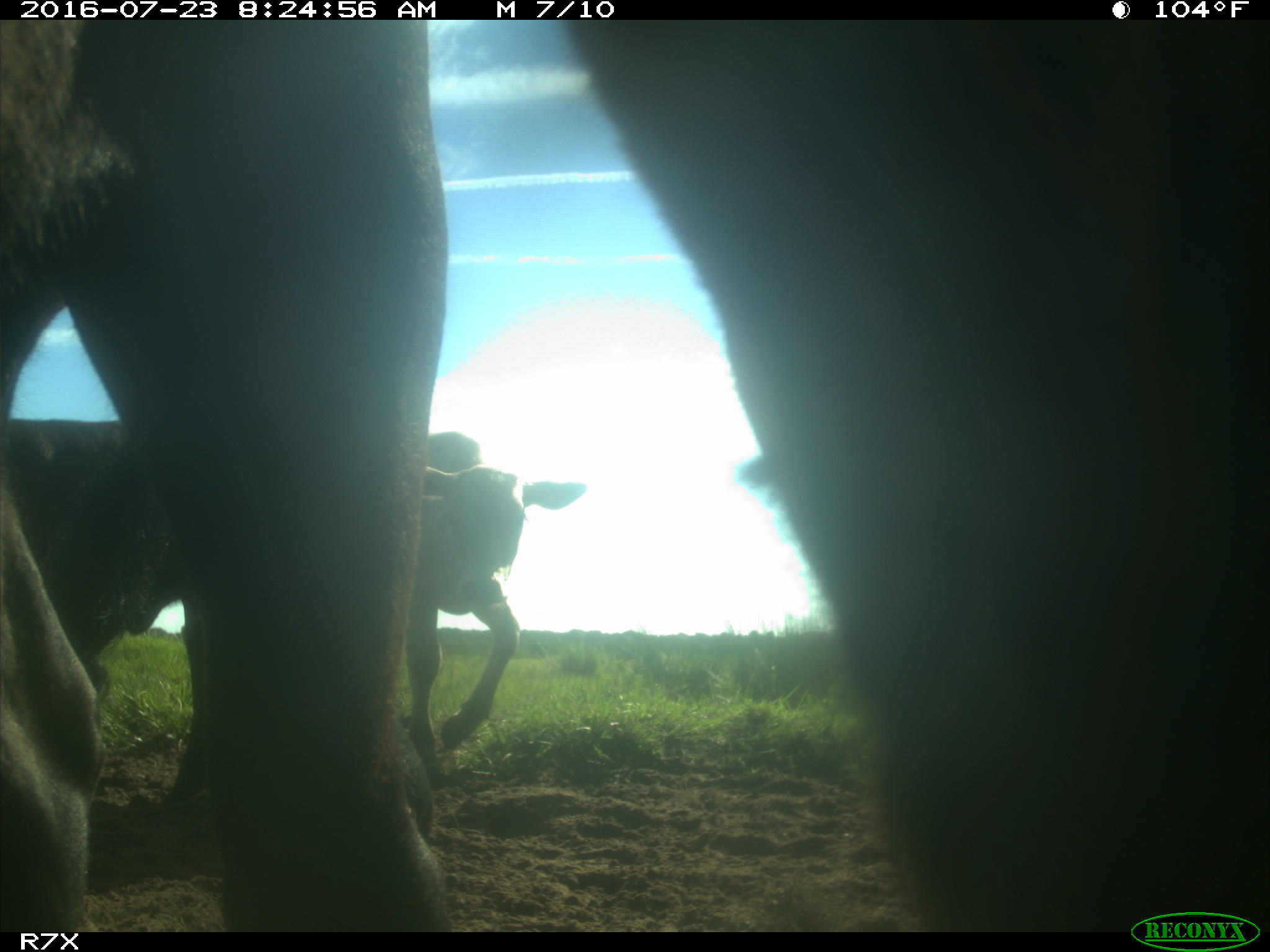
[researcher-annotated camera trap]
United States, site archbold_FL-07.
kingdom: Animalia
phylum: Chordata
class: Mammalia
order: Artiodactyla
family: Bovidae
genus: Bos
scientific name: Bos taurus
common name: domestic cow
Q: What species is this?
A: Bos taurus (domestic cow).